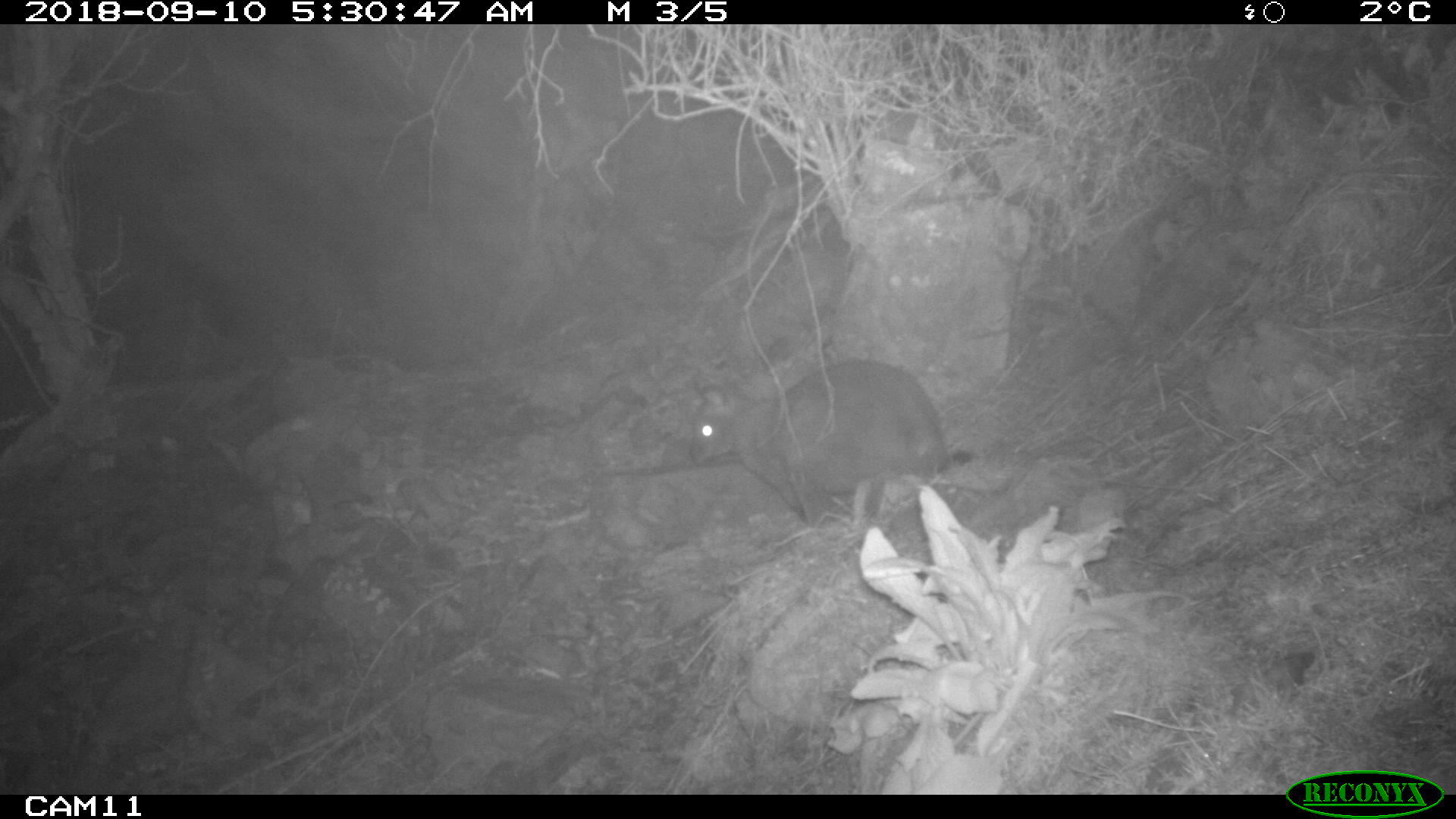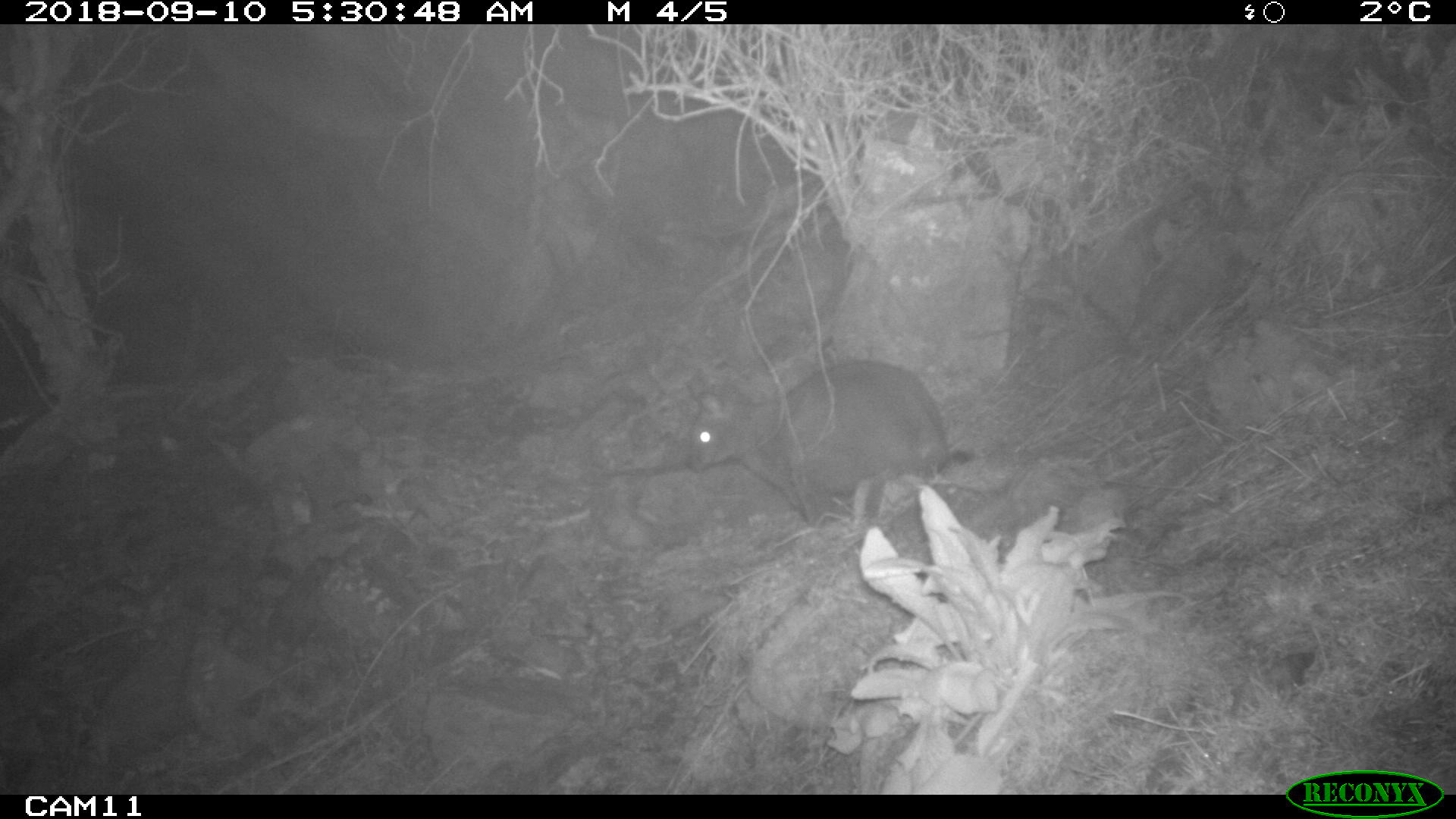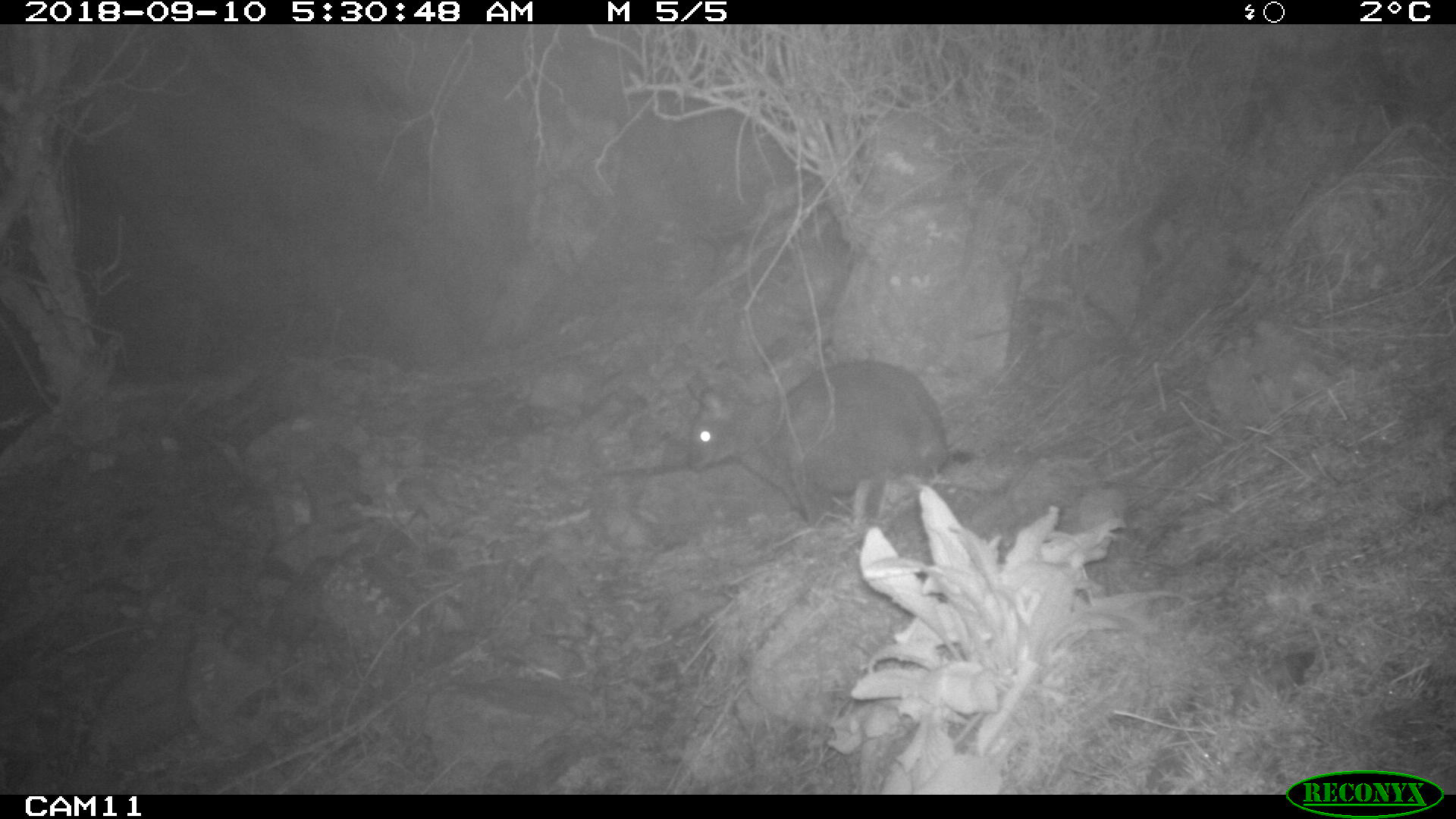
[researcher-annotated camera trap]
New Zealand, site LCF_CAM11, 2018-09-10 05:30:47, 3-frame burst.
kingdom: Animalia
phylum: Chordata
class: Mammalia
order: Diprotodontia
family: Macropodidae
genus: Notamacropus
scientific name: Notamacropus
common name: wallaby